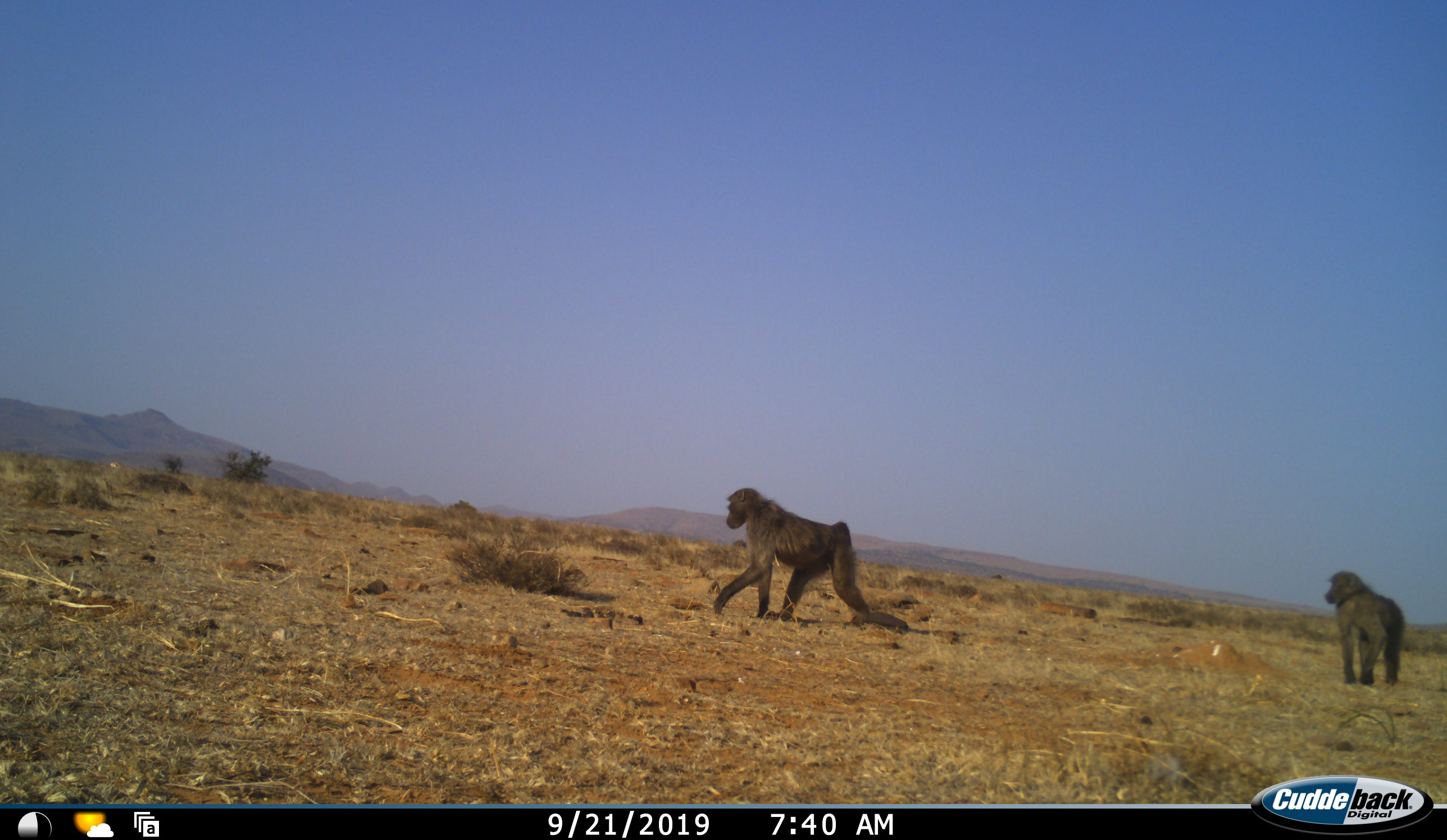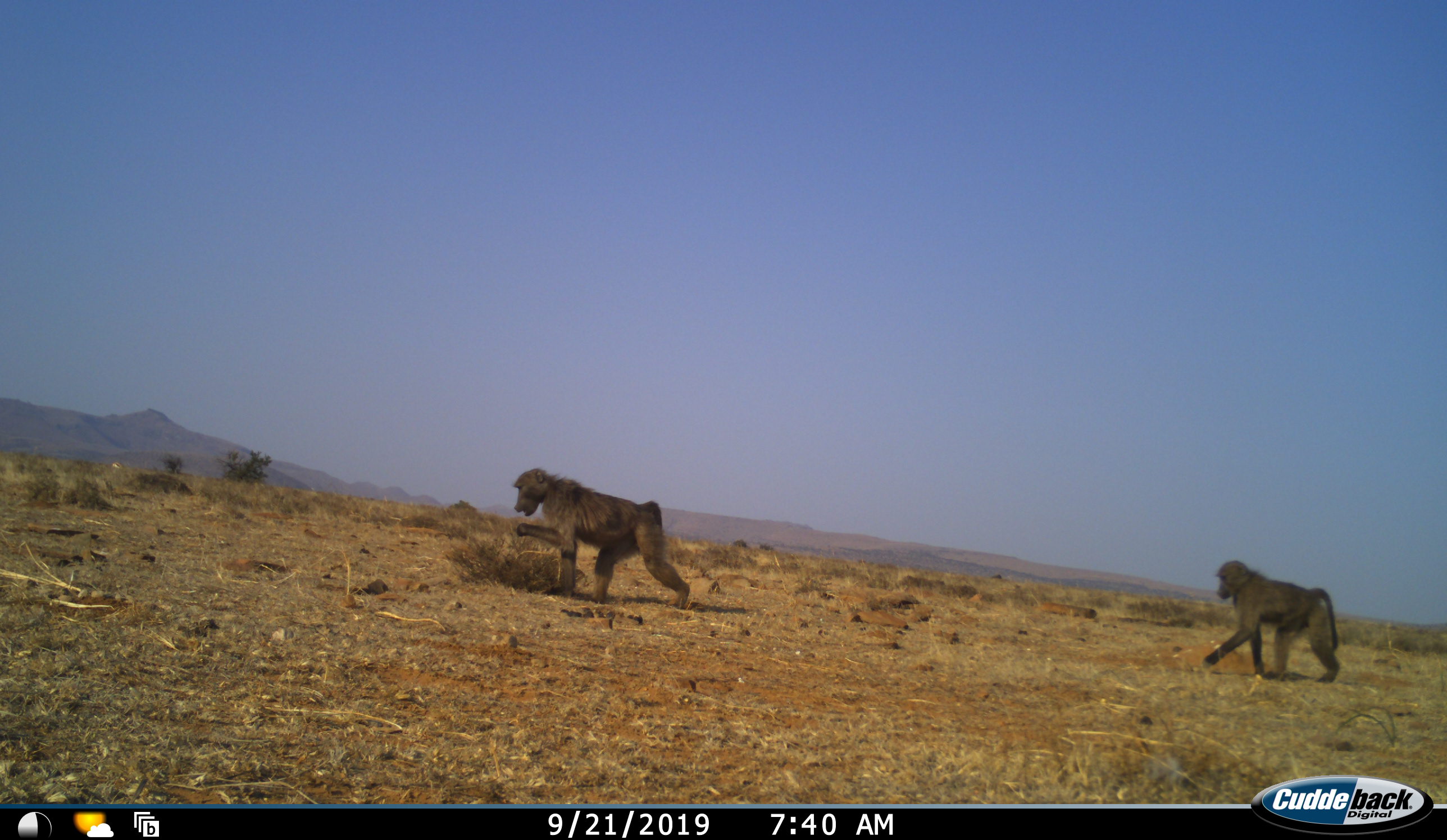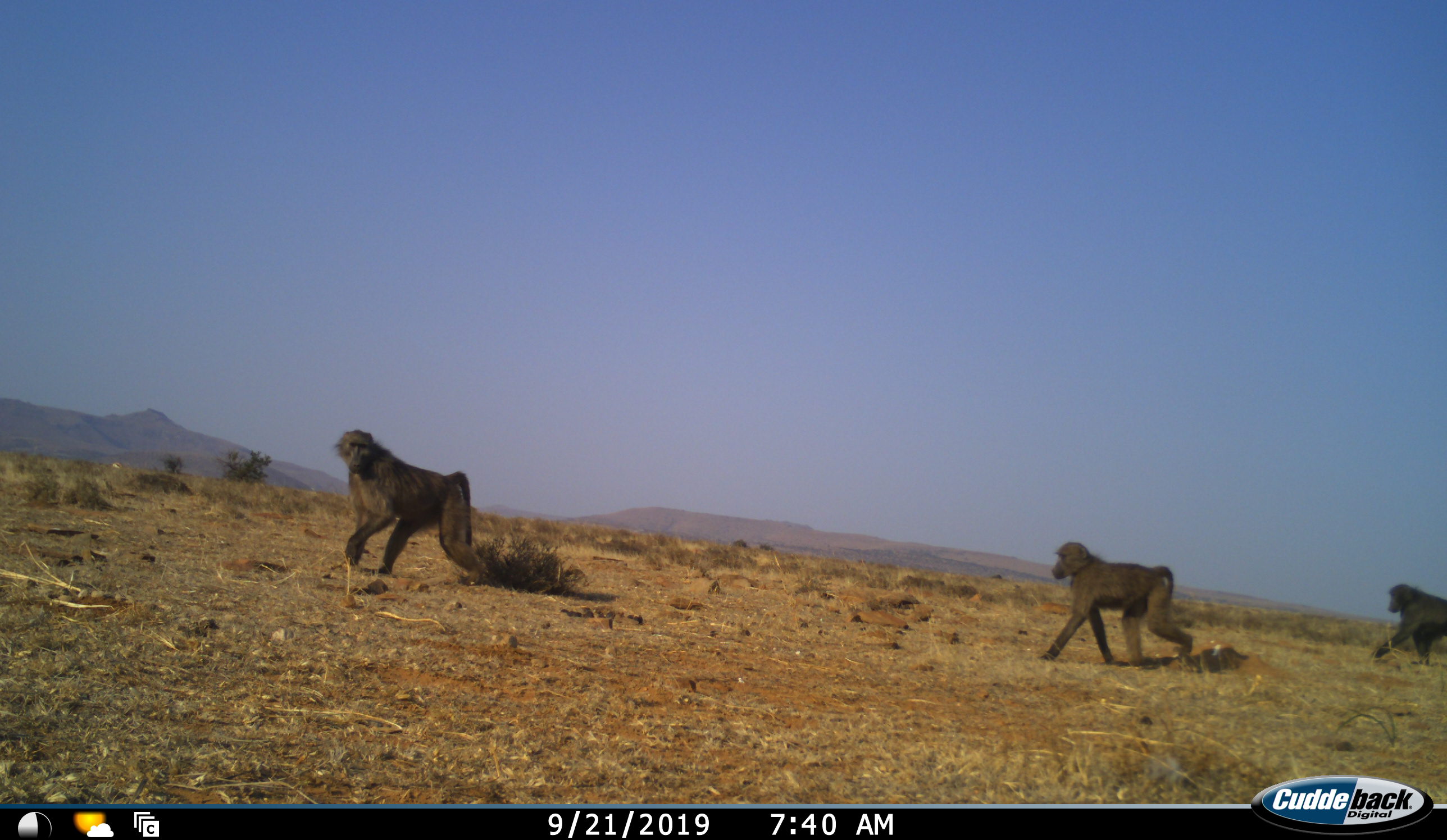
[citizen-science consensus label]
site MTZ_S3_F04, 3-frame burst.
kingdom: Animalia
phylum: Chordata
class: Mammalia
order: Primates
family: Cercopithecidae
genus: Papio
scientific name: Papio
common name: baboon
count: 2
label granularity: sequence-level